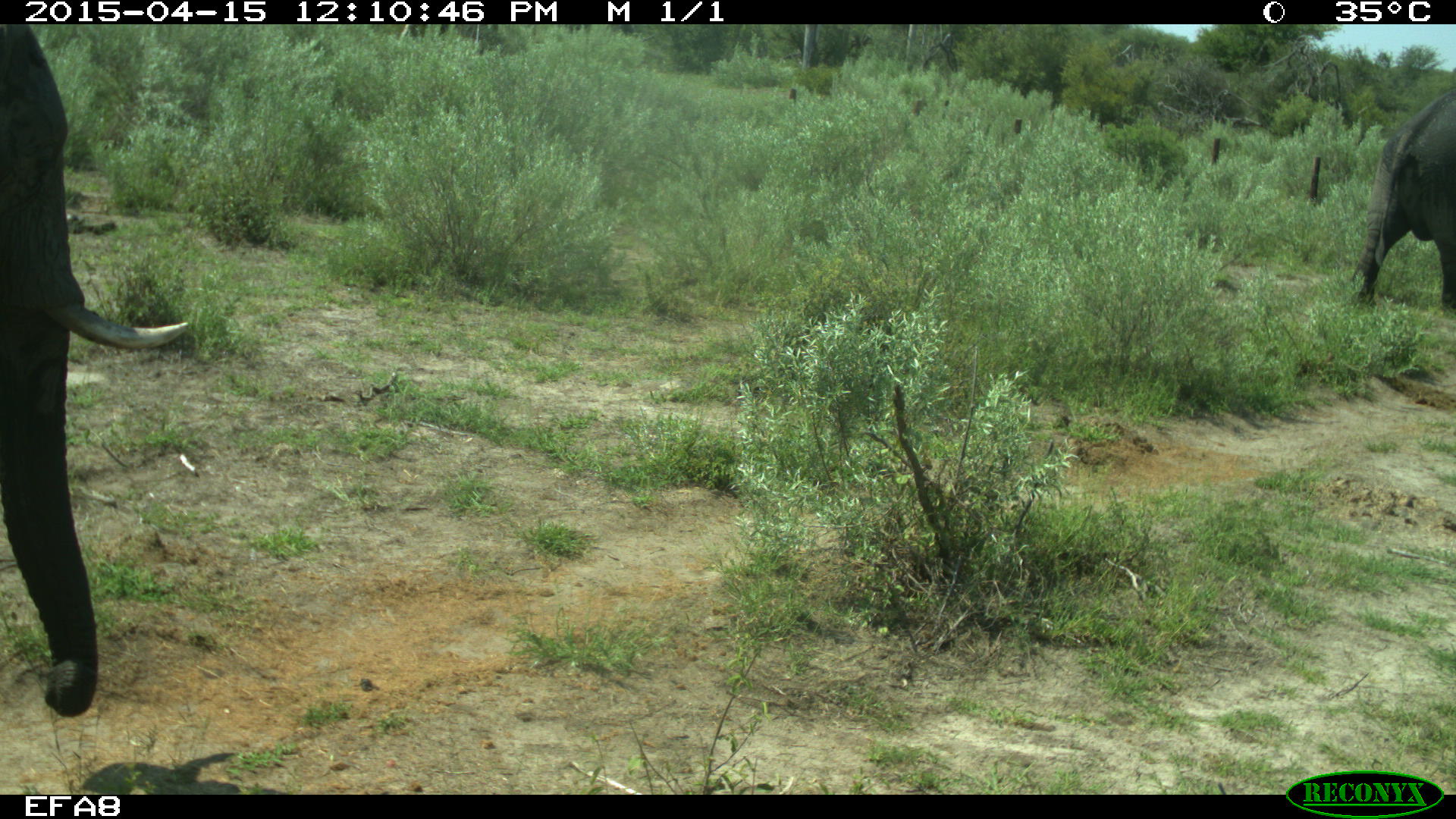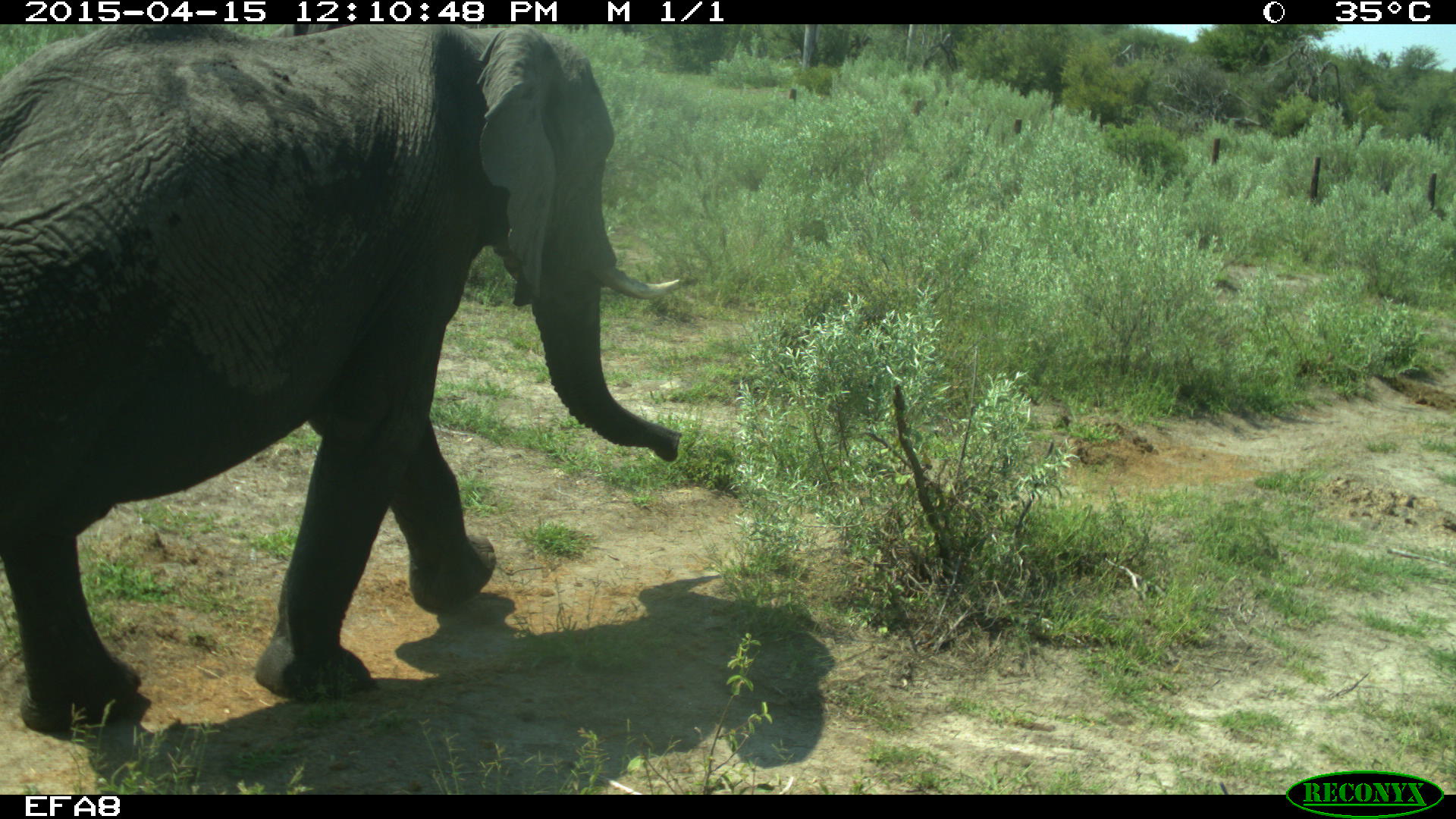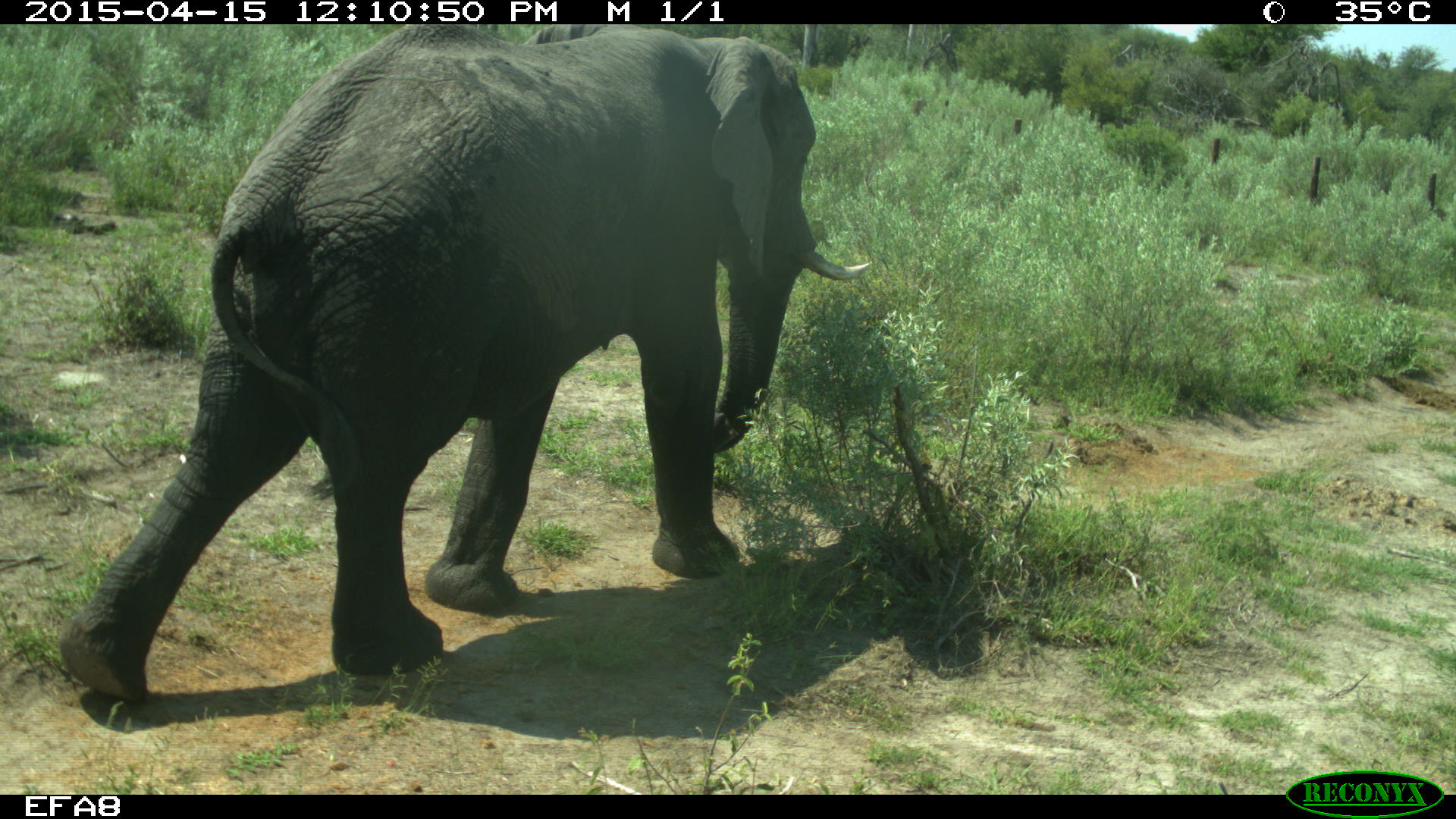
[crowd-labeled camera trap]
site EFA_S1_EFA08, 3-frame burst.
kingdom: Animalia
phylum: Chordata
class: Mammalia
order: Proboscidea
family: Elephantidae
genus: Loxodonta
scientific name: Loxodonta africana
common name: african bush elephant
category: elephant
Elephant (african bush elephant) (Loxodonta africana), count 2. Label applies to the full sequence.